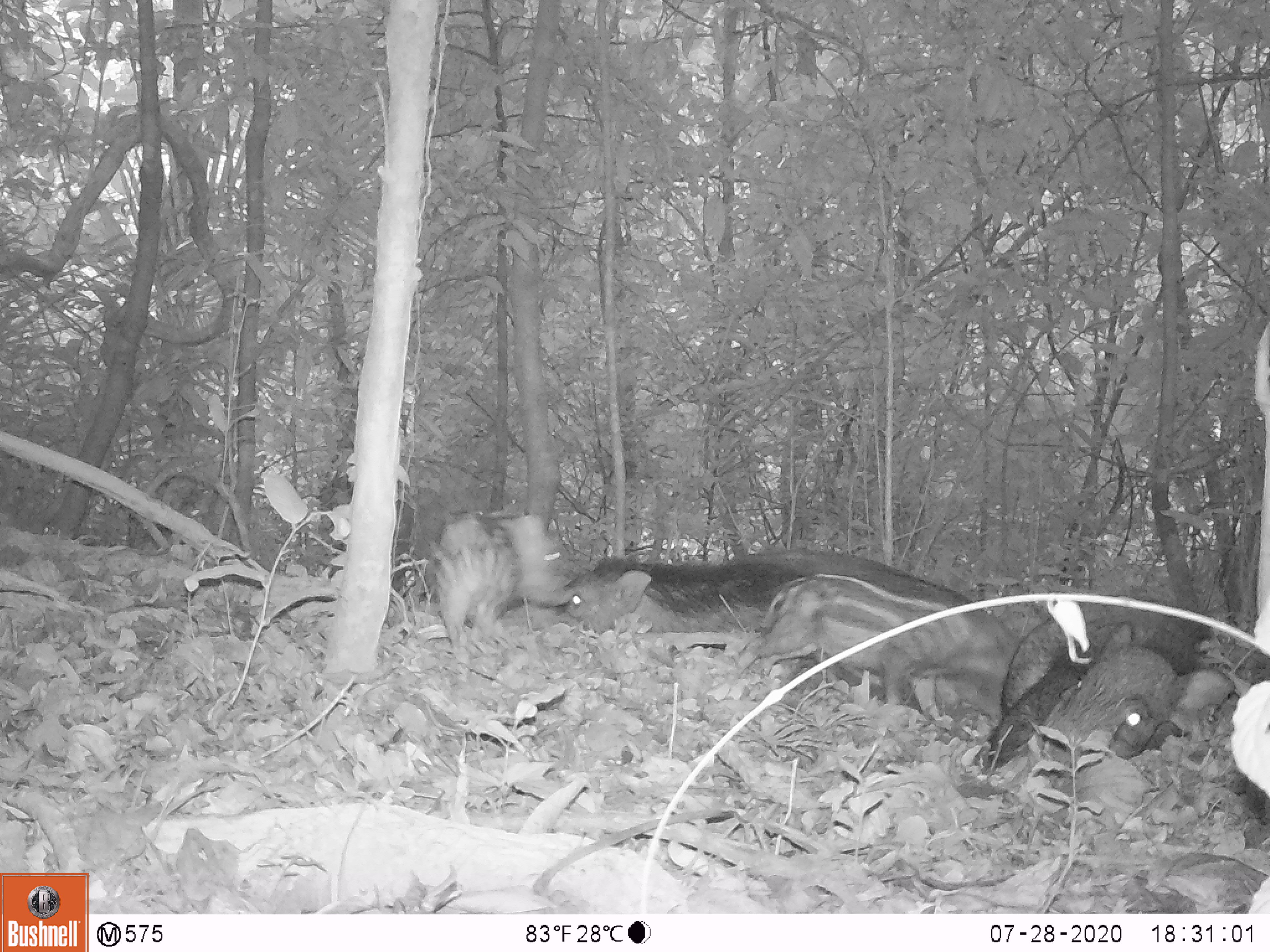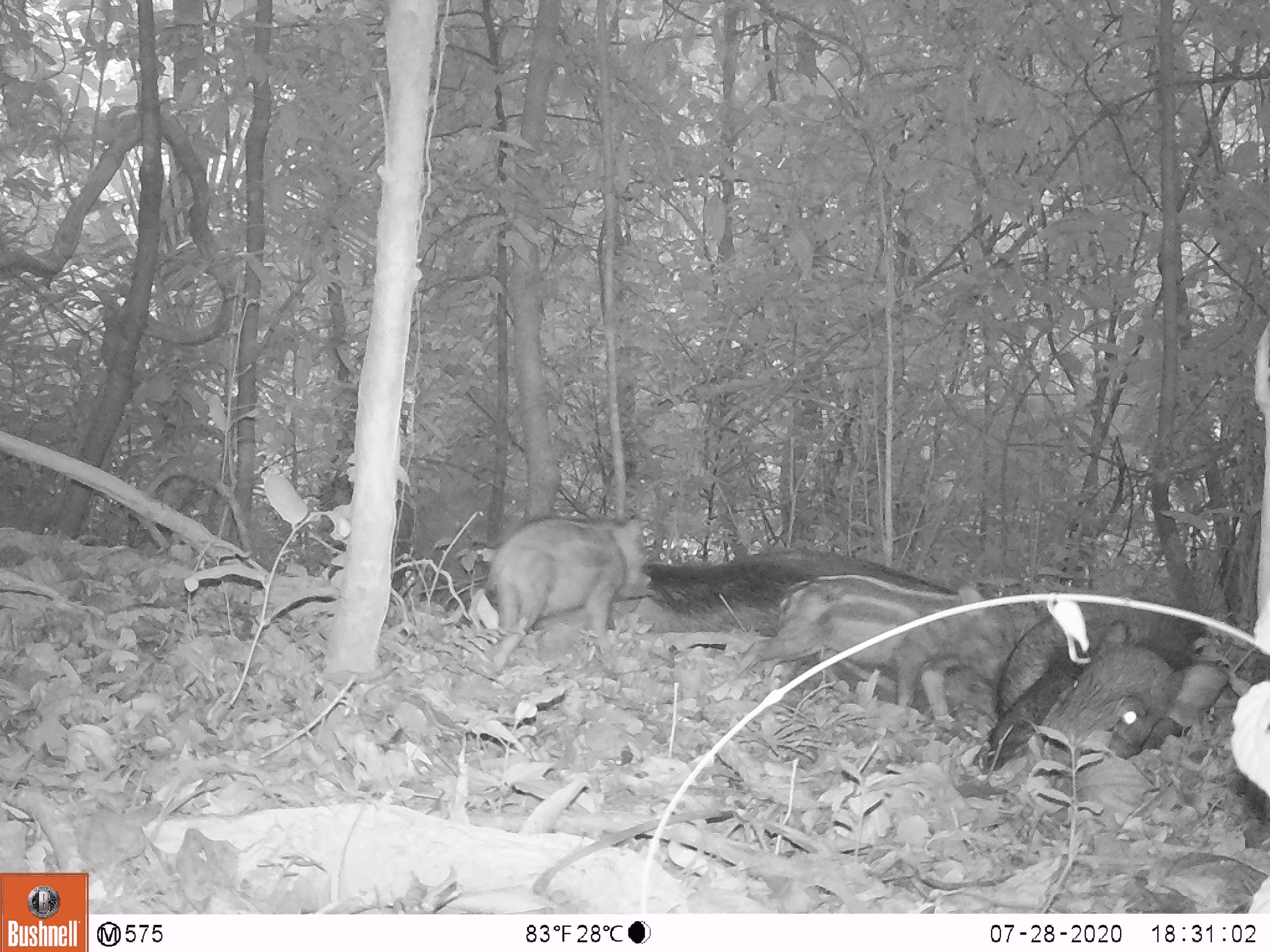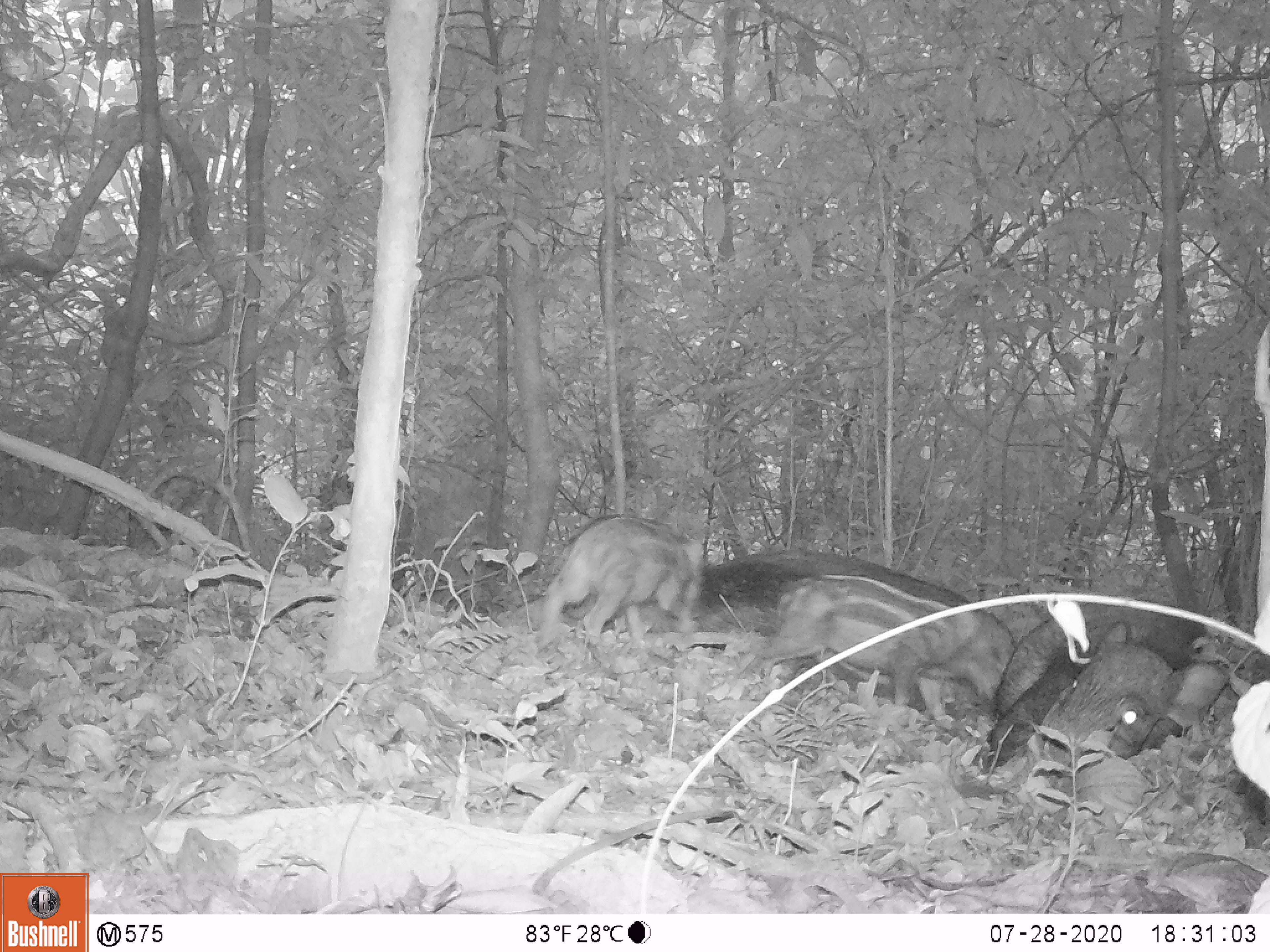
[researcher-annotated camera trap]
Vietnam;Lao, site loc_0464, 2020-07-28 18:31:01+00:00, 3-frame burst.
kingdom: Animalia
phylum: Chordata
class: Mammalia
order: Artiodactyla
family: Suidae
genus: Sus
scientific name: Sus scrofa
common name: eurasian wild pig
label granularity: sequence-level